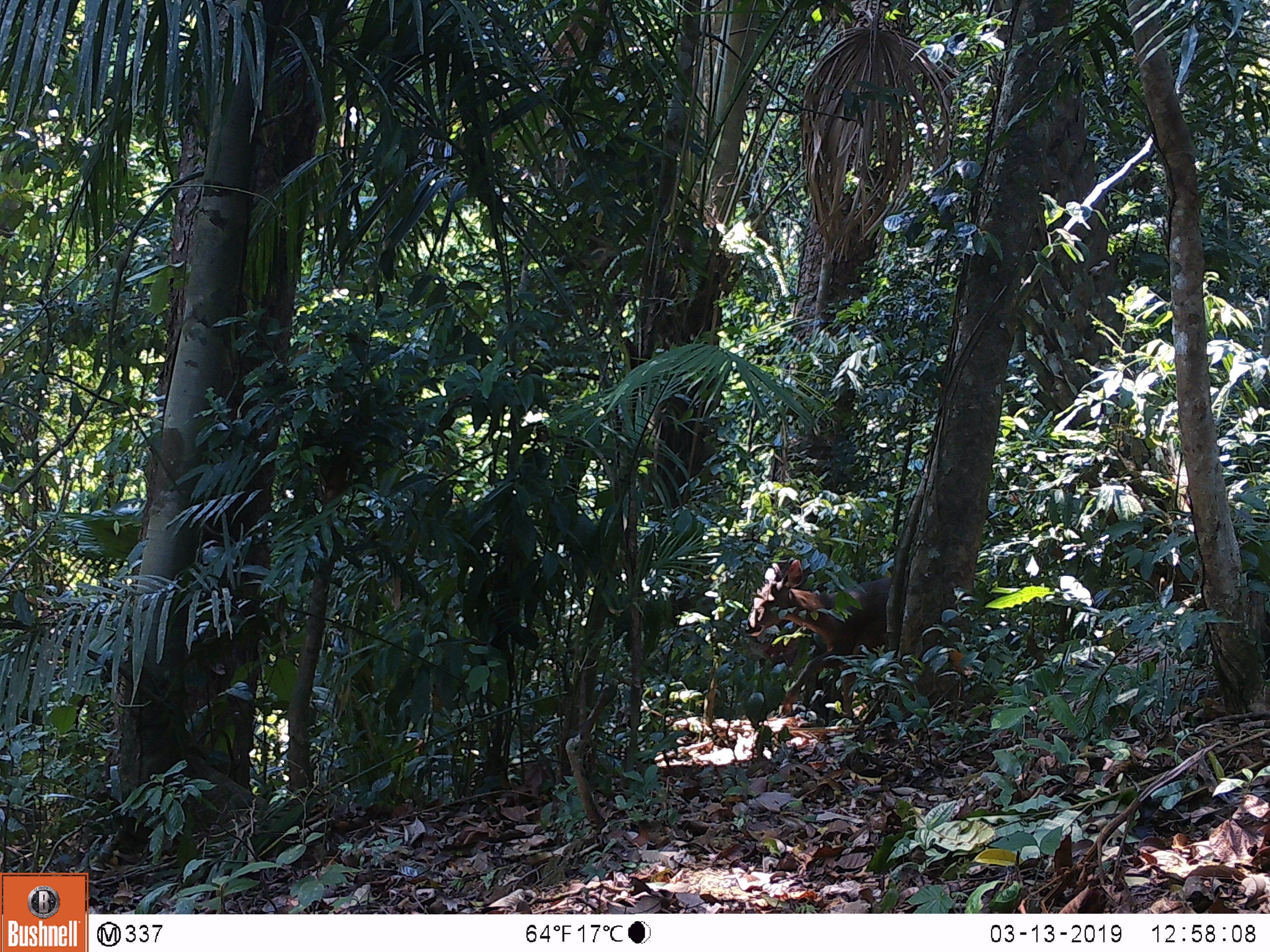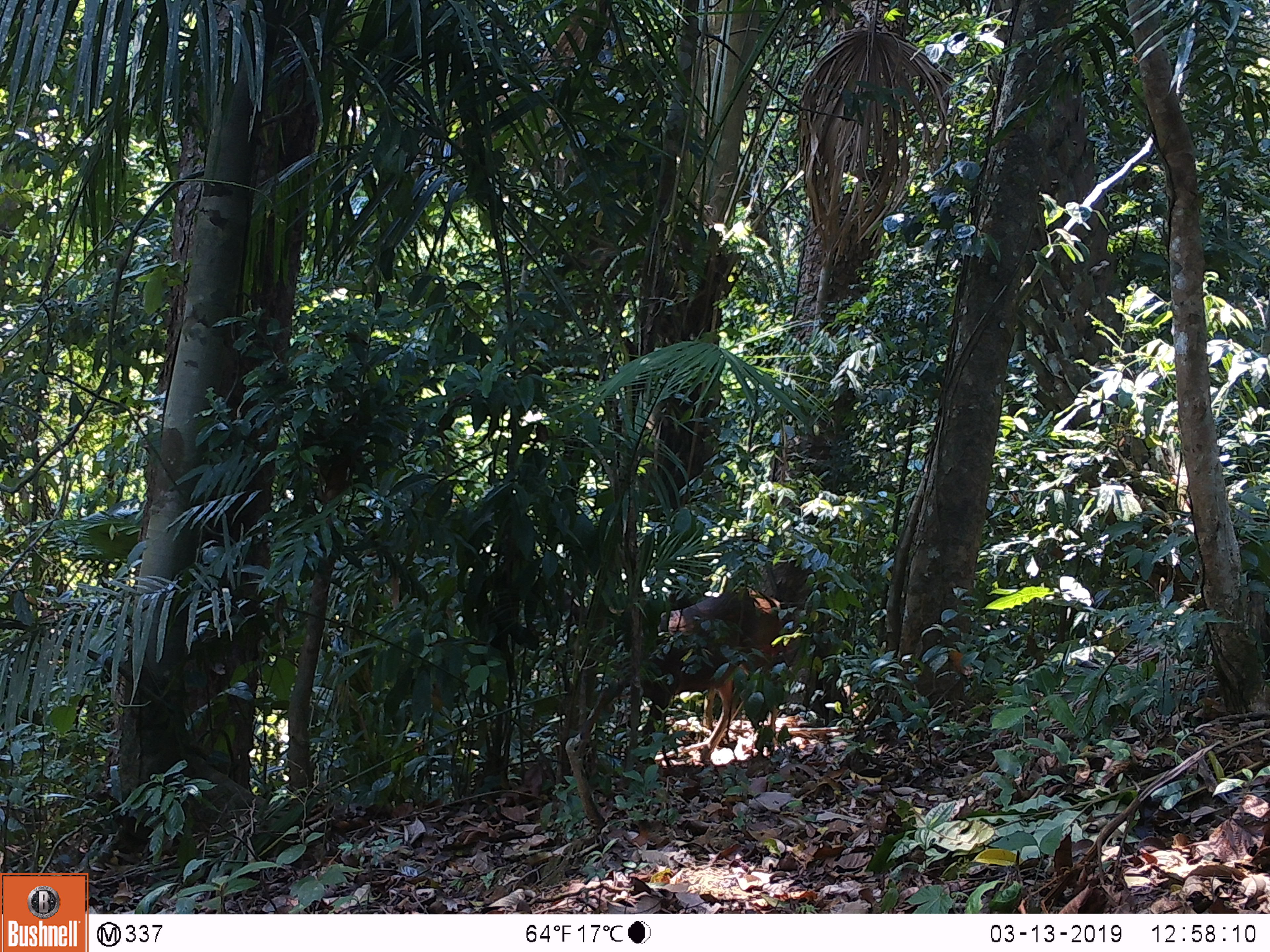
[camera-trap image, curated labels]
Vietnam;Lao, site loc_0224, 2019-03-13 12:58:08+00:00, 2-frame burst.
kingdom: Animalia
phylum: Chordata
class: Mammalia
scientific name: Mammalia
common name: mammal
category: unidentified mammal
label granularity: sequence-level